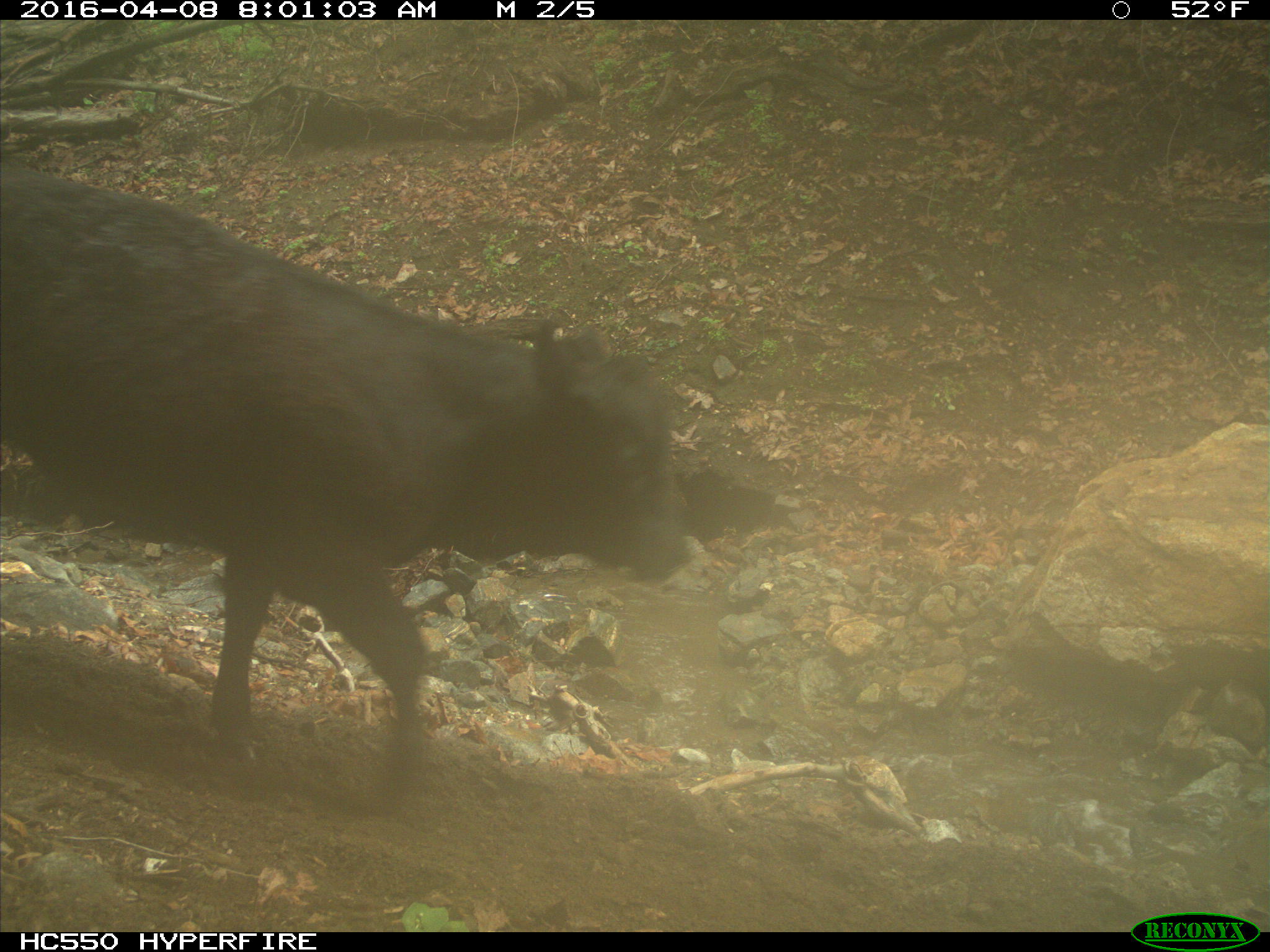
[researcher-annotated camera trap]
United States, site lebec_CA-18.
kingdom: Animalia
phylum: Chordata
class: Mammalia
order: Artiodactyla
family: Bovidae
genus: Bos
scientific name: Bos taurus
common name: domestic cow